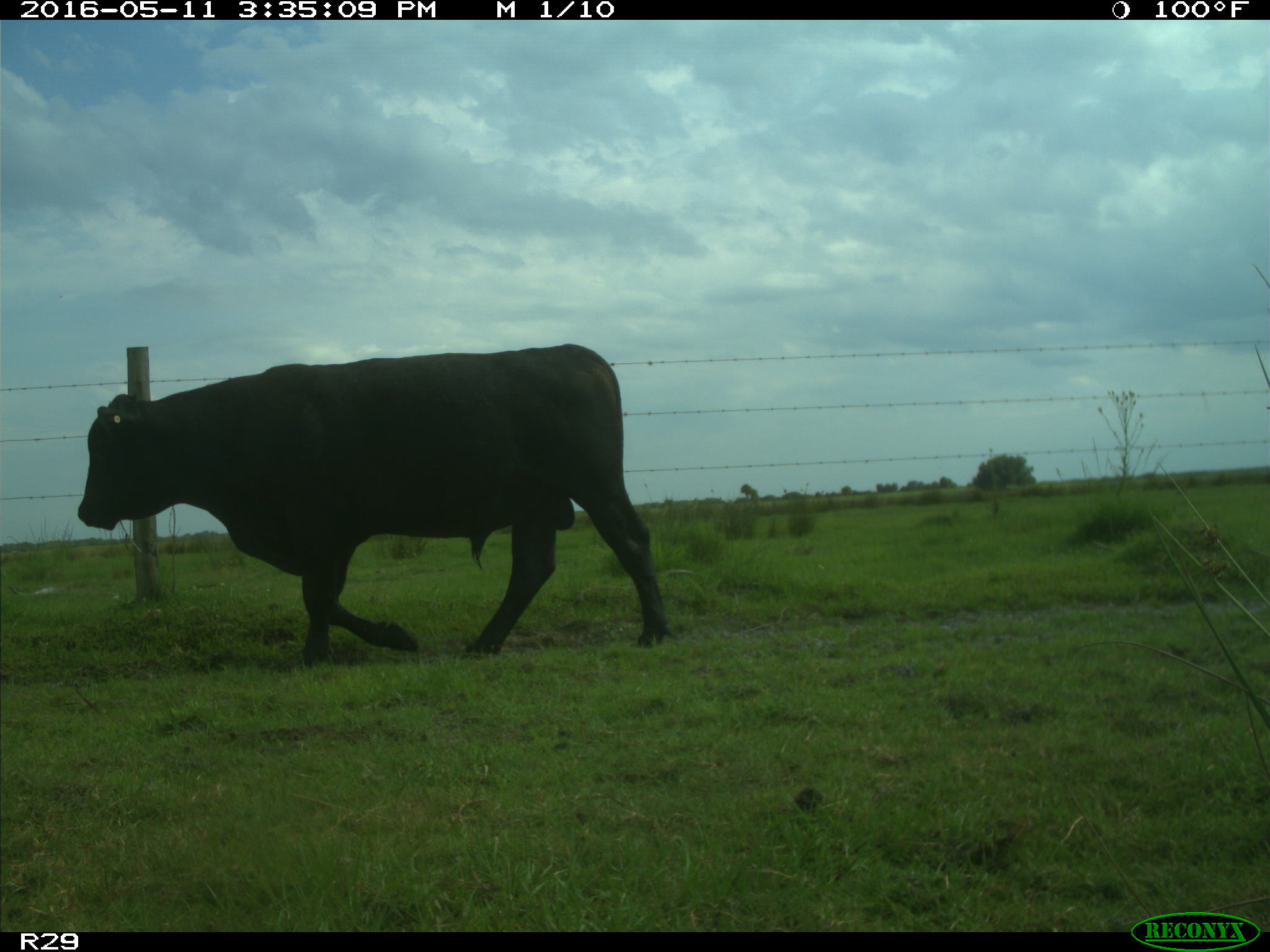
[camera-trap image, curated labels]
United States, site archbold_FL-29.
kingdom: Animalia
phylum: Chordata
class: Mammalia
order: Artiodactyla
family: Bovidae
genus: Bos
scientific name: Bos taurus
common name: domestic cow